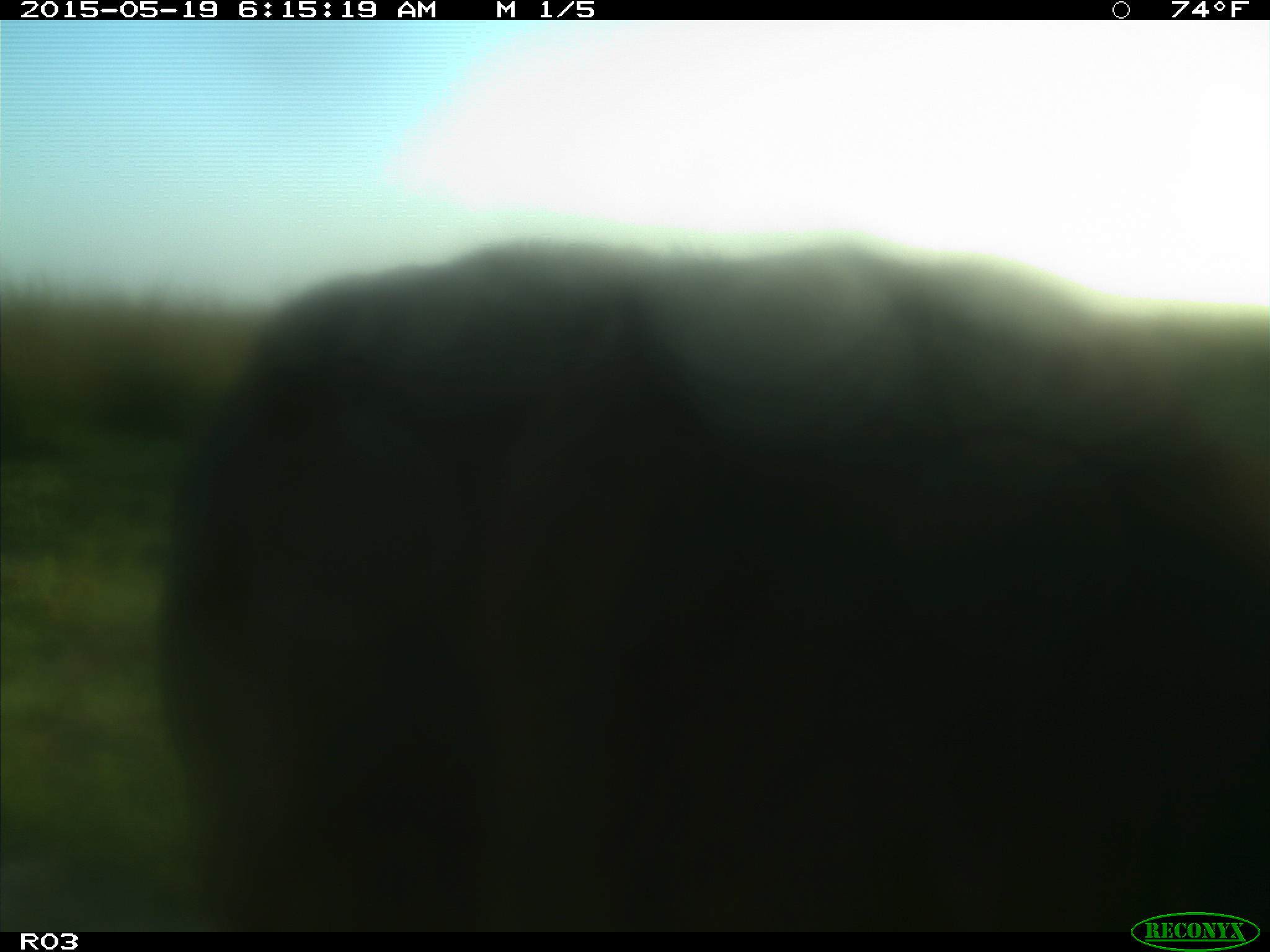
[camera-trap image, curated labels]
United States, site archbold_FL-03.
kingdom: Animalia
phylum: Chordata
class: Mammalia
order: Artiodactyla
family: Bovidae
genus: Bos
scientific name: Bos taurus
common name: domestic cow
Bos taurus (domestic cow).